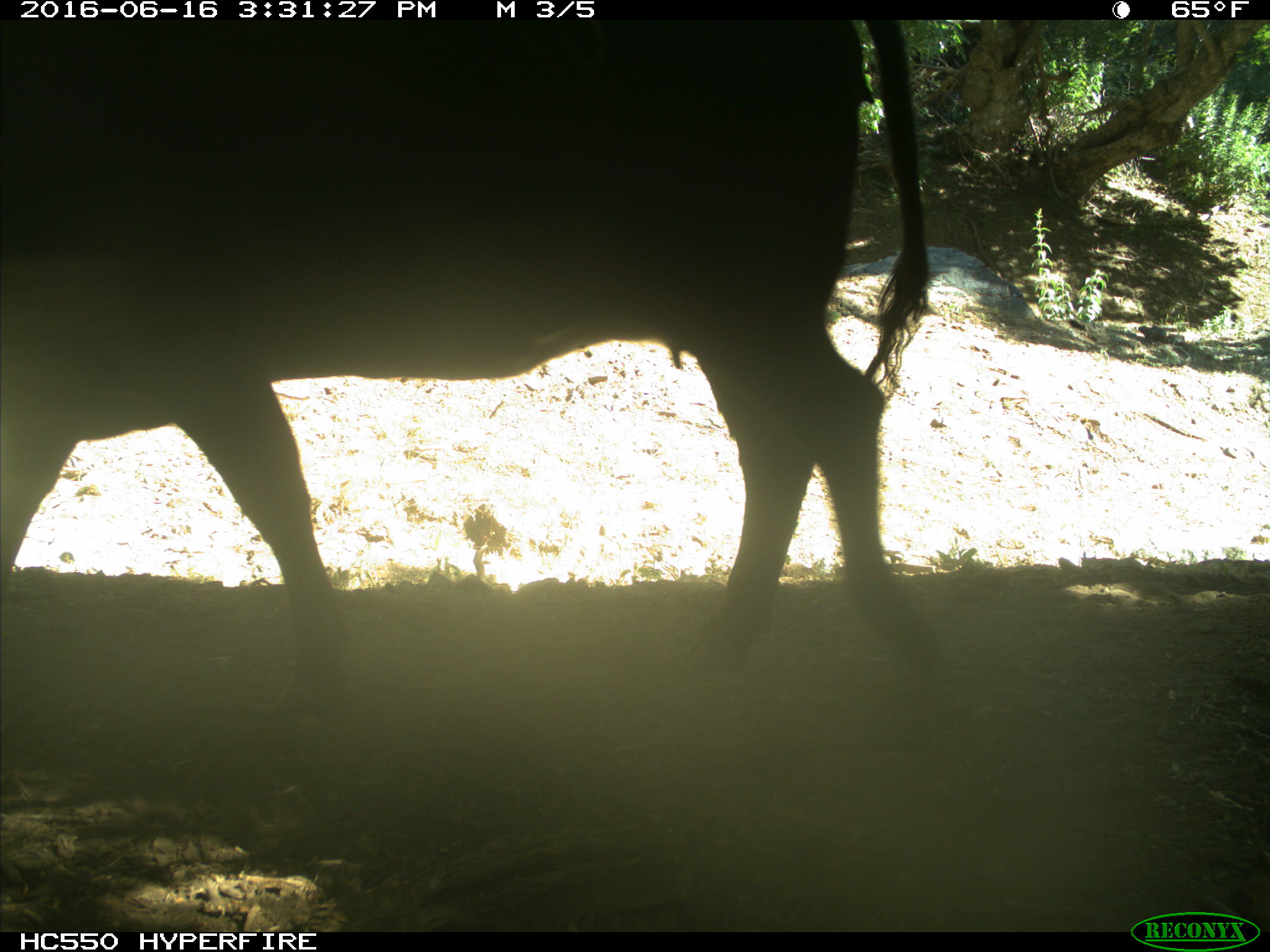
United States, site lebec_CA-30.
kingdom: Animalia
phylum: Chordata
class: Mammalia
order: Artiodactyla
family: Bovidae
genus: Bos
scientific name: Bos taurus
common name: domestic cow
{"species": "Bos taurus (domestic cow)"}